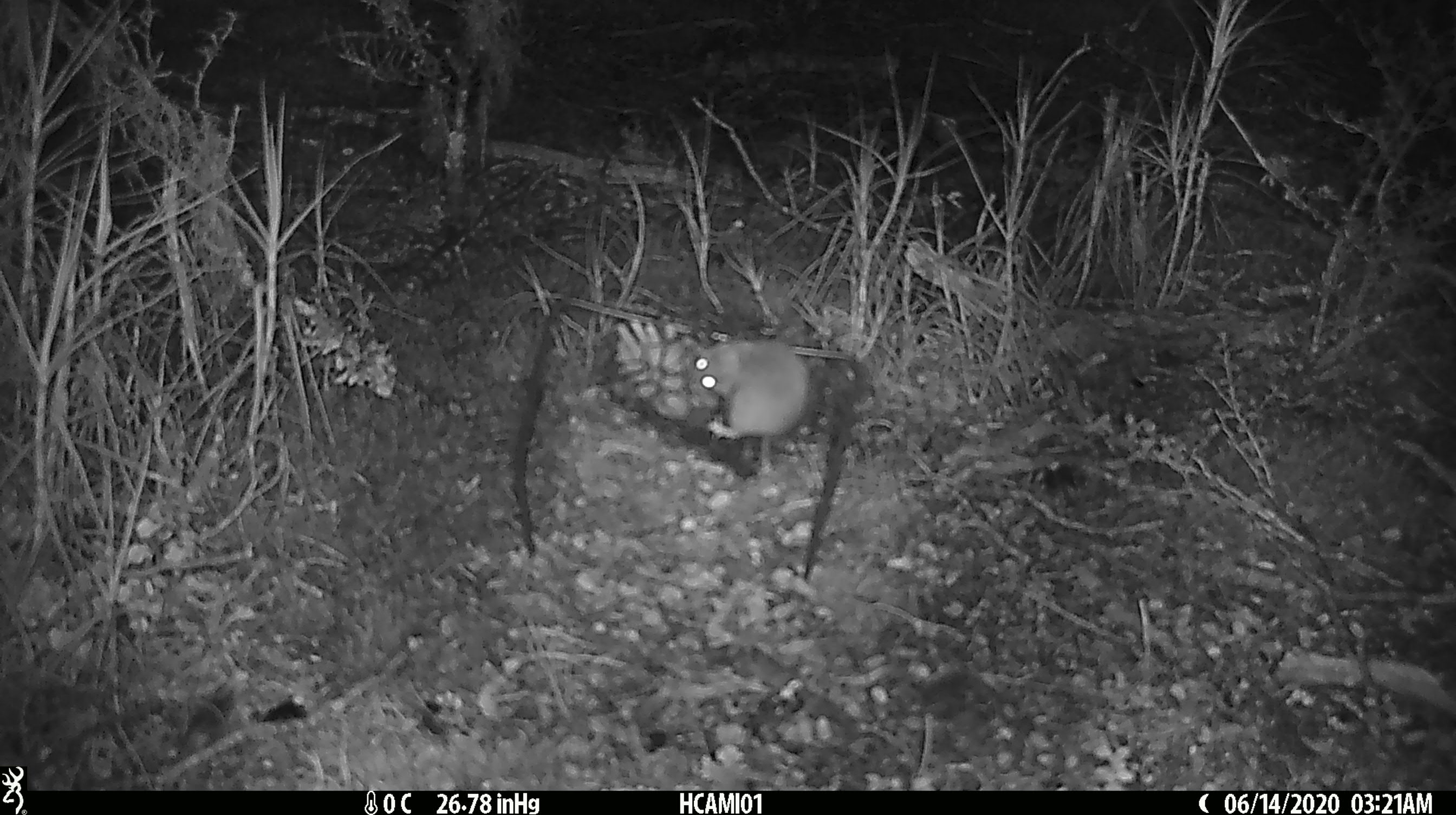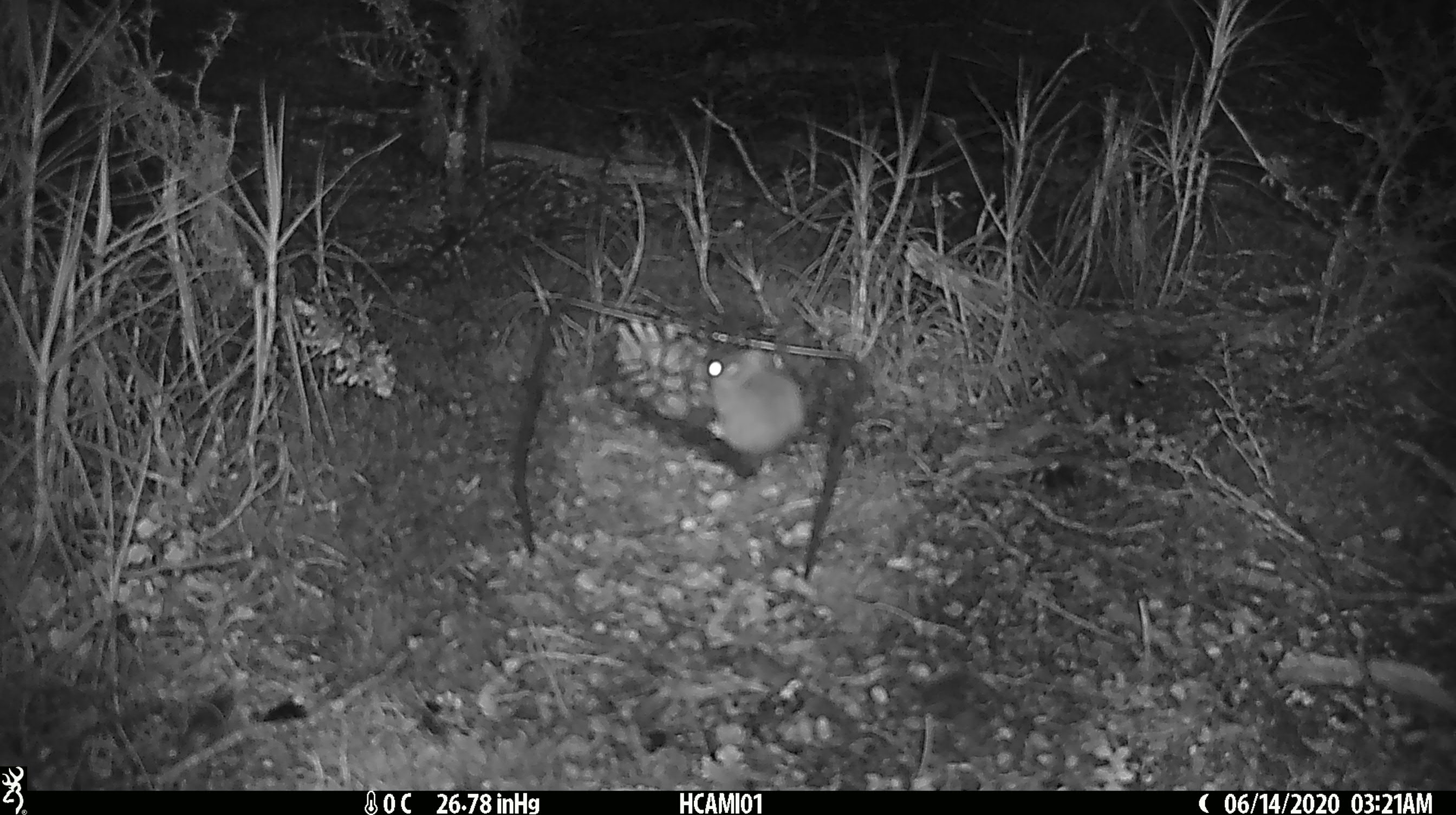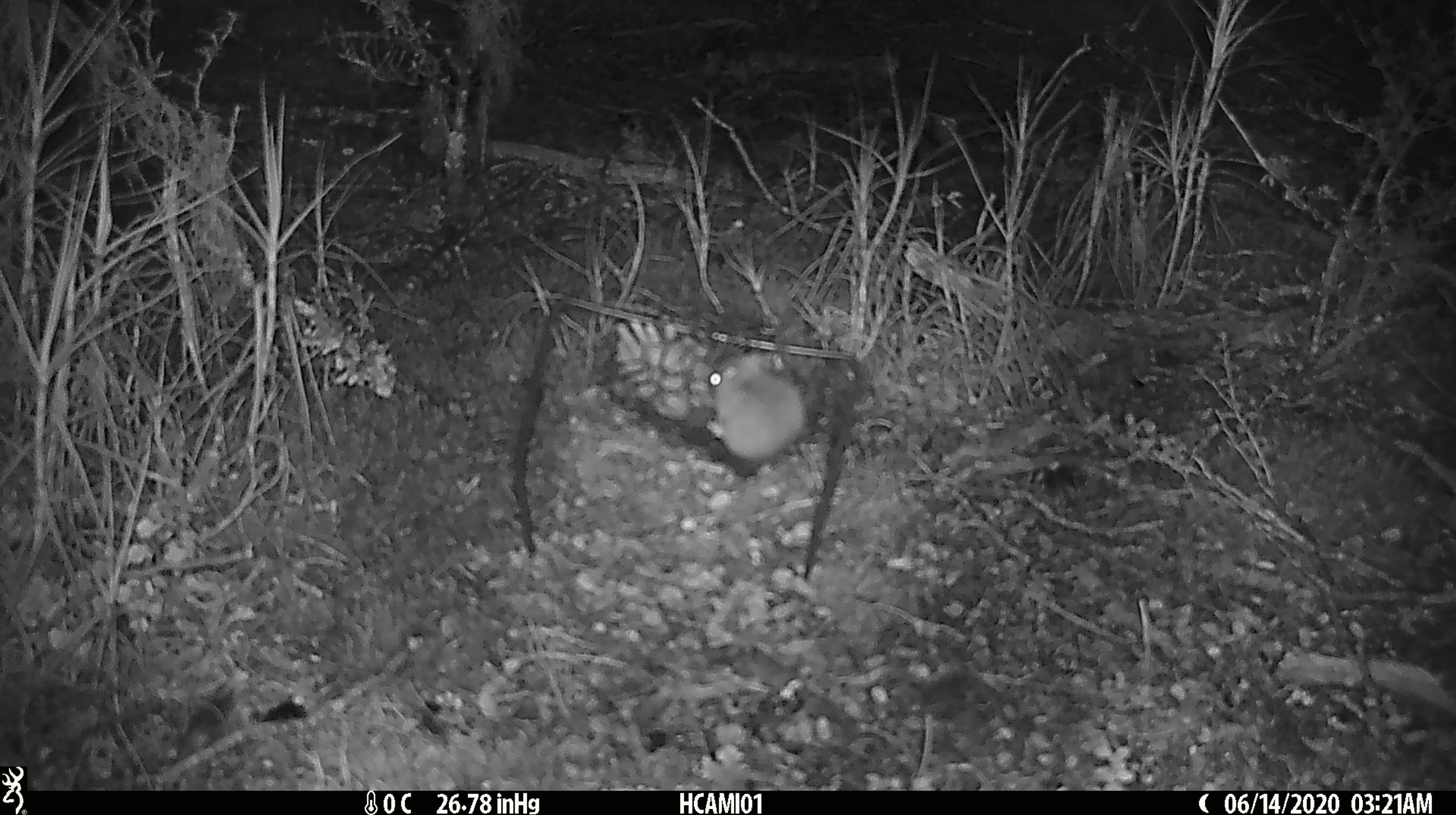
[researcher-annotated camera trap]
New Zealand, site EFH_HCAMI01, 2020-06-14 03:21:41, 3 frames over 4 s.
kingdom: Animalia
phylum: Chordata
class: Mammalia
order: Rodentia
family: Muridae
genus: Mus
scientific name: Mus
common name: mouse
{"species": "mouse (Mus)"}